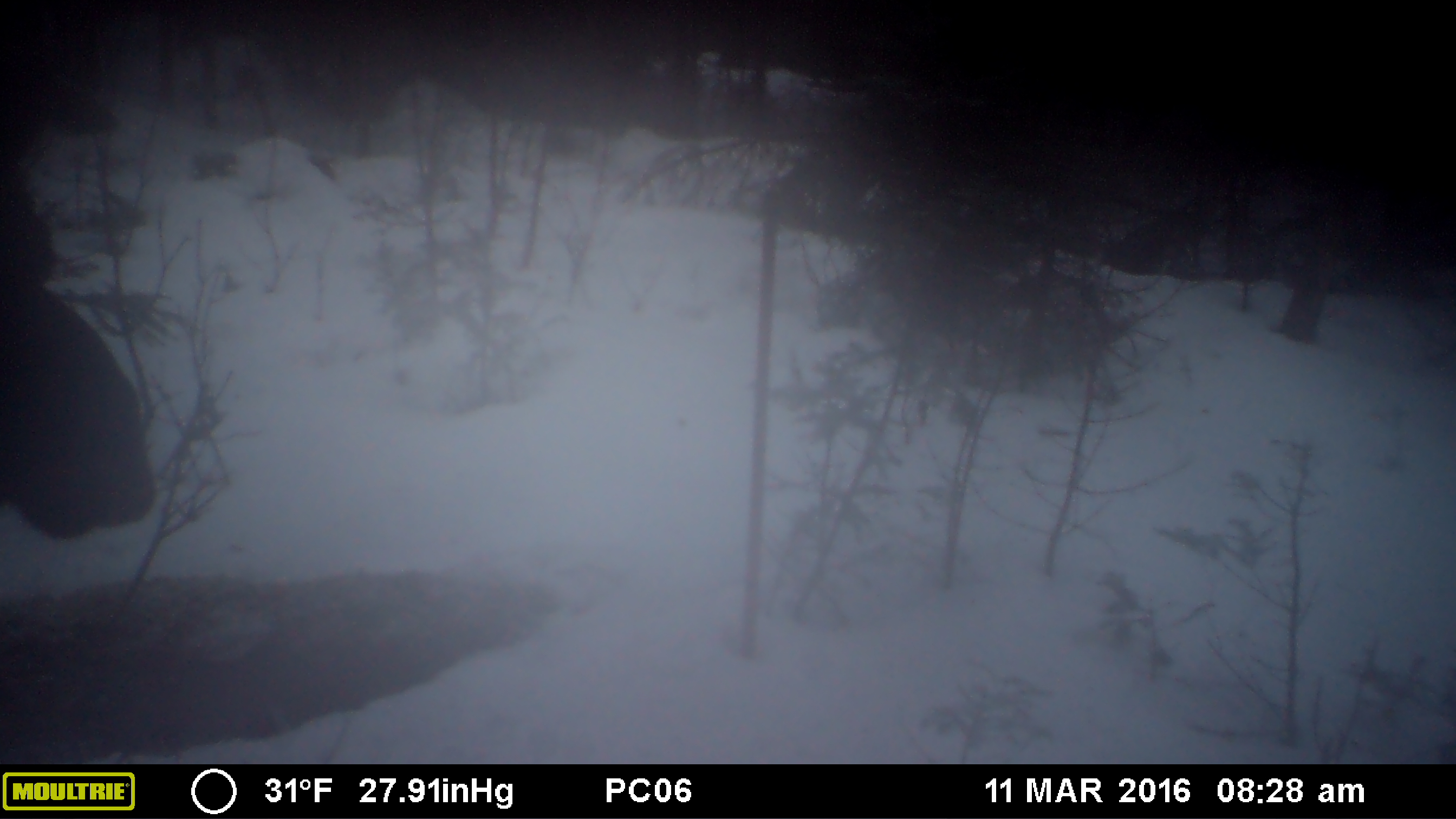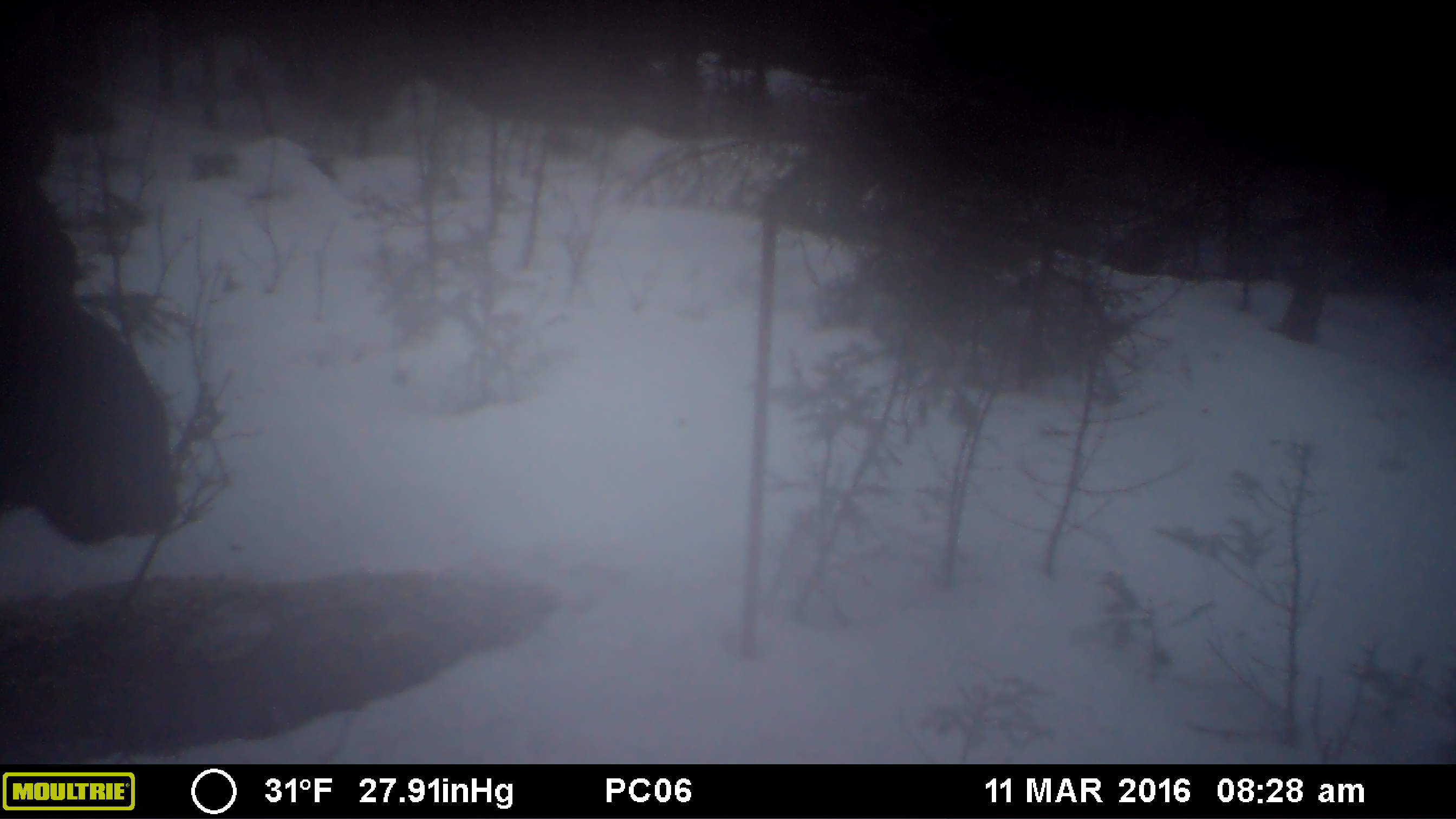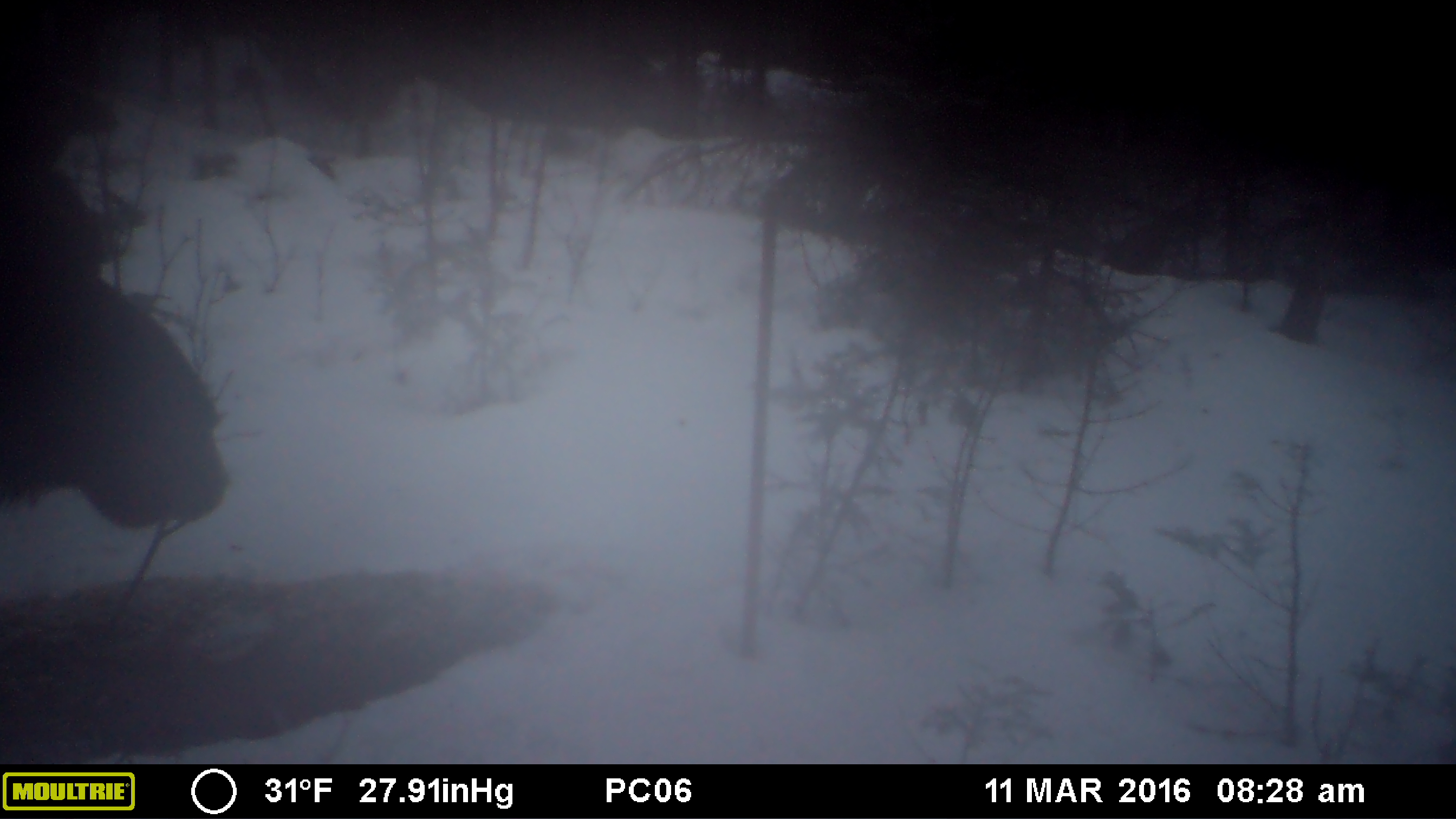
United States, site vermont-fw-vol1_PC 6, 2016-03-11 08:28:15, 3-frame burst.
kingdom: Animalia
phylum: Chordata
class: Mammalia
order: Artiodactyla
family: Cervidae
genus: Alces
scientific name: Alces alces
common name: moose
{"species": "moose (Alces alces)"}